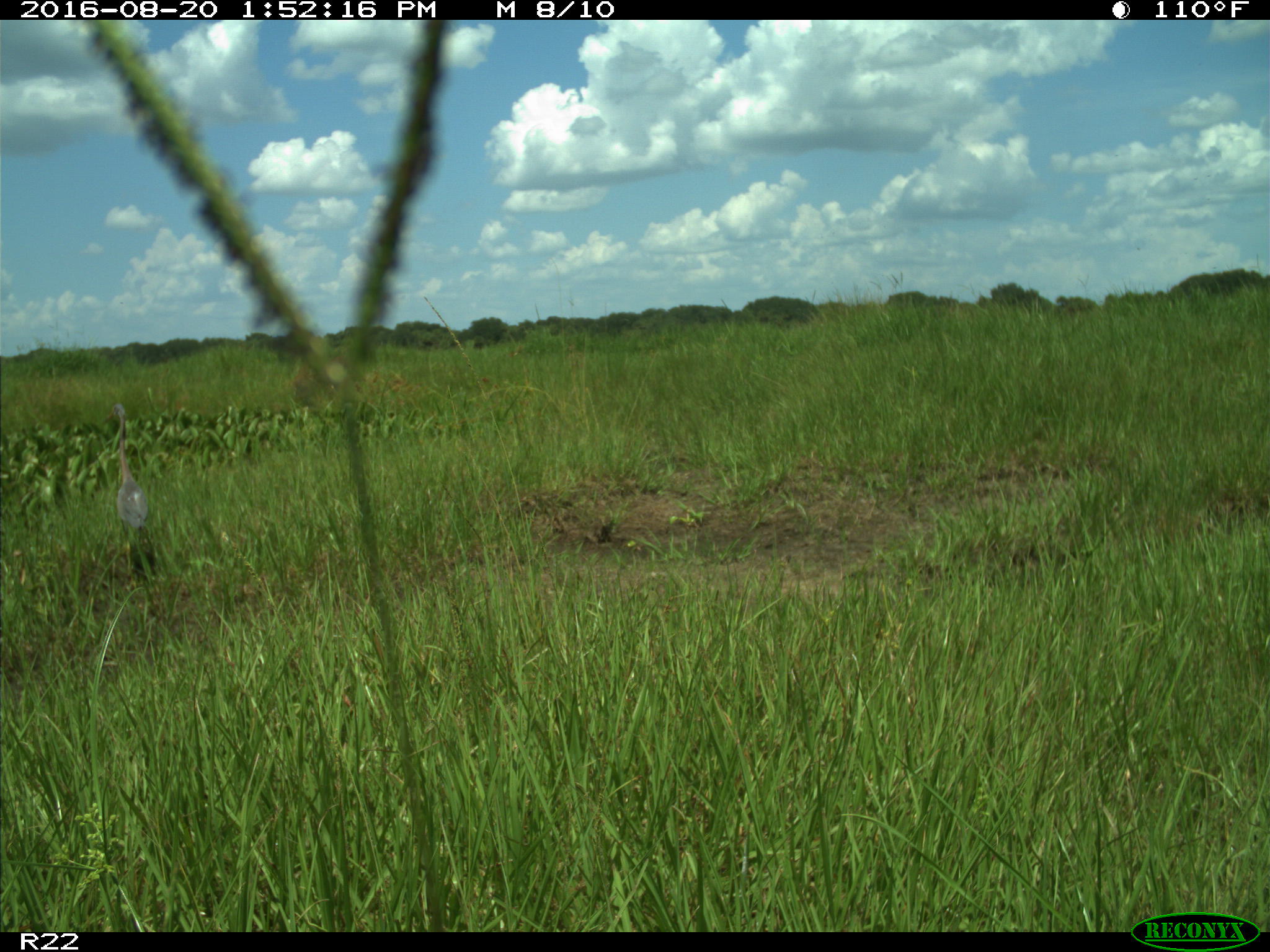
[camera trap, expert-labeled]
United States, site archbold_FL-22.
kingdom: Animalia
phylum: Chordata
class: Aves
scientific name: Aves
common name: birds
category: unidentified bird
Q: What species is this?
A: Unidentified bird (birds) (Aves).